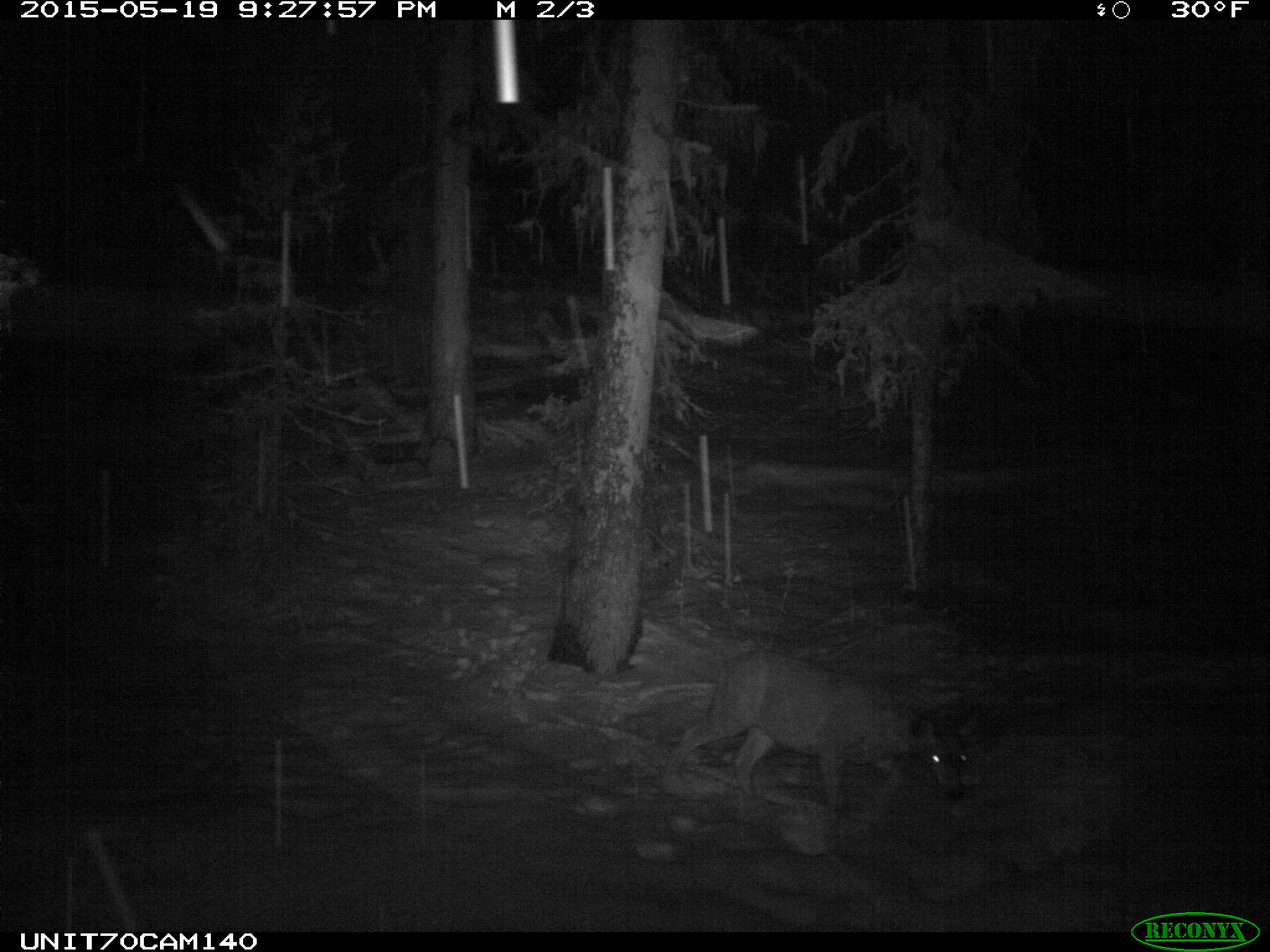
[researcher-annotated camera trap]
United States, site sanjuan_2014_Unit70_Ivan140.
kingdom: Animalia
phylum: Chordata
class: Mammalia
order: Artiodactyla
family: Cervidae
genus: Odocoileus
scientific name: Odocoileus hemionus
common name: mule deer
Odocoileus hemionus (mule deer).